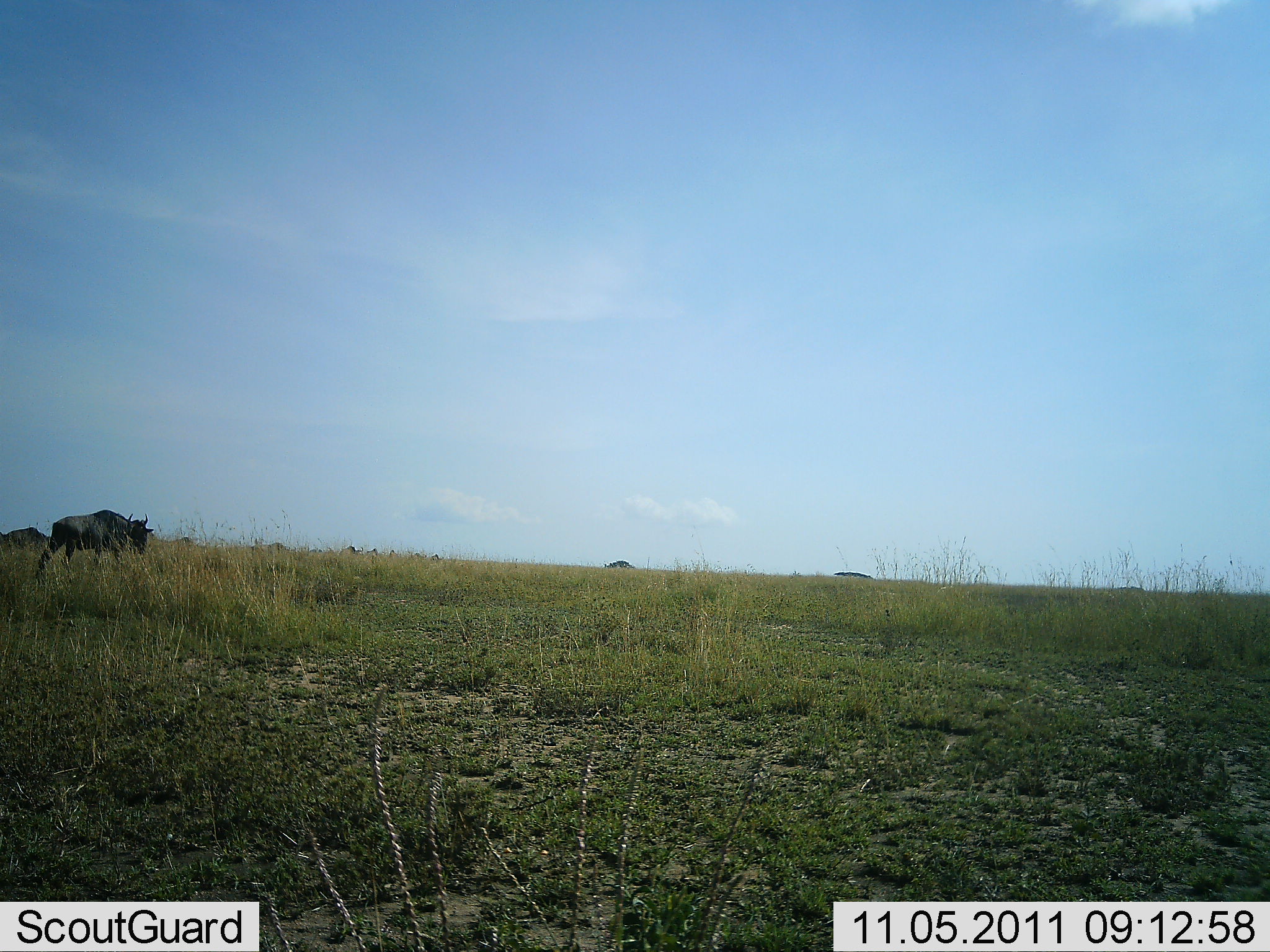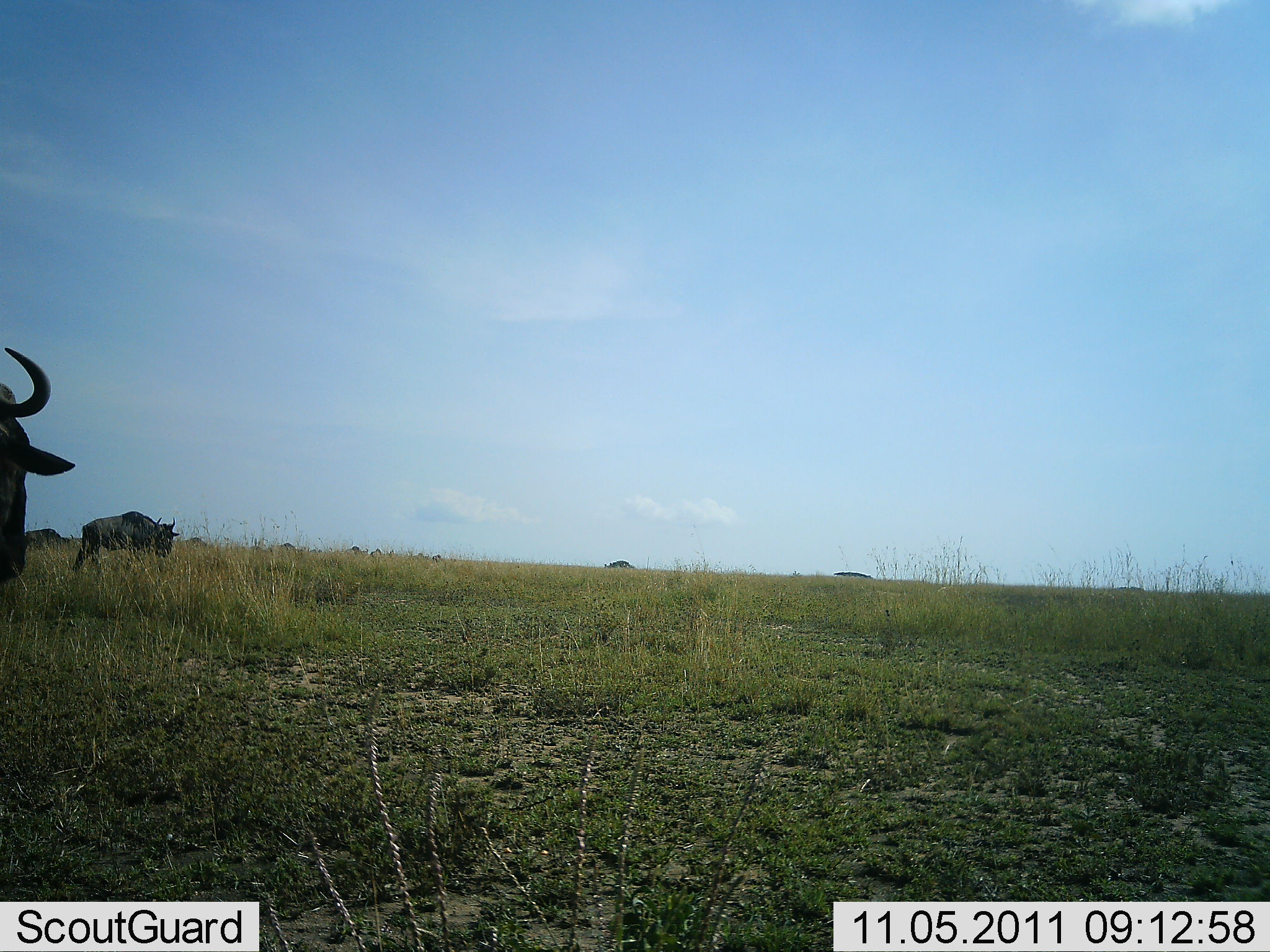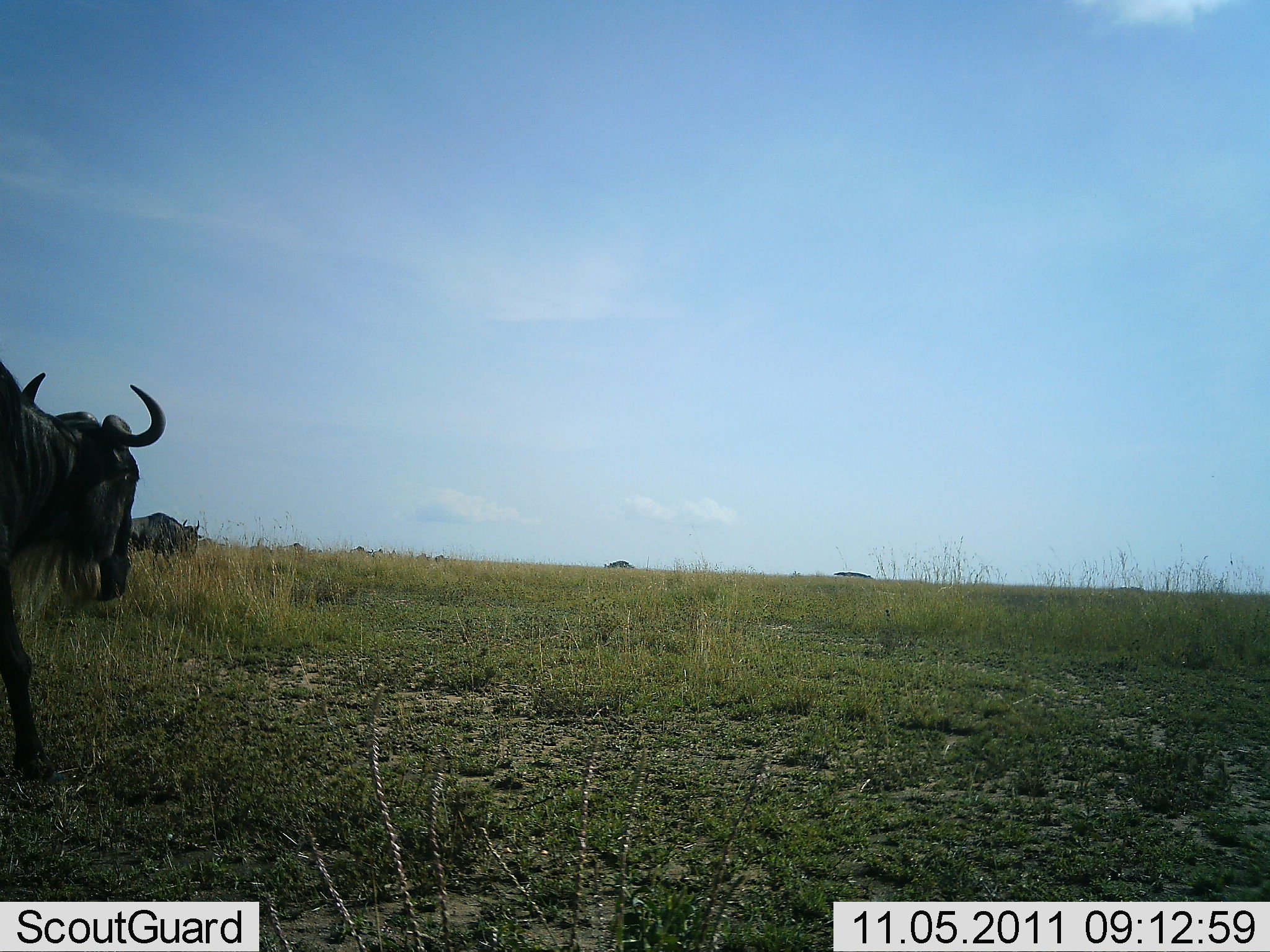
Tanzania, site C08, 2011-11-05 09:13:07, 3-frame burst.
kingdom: Animalia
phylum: Chordata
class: Mammalia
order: Artiodactyla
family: Bovidae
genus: Connochaetes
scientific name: Connochaetes taurinus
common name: blue wildebeest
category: wildebeest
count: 3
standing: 7%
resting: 0%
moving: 93%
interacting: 0%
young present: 0%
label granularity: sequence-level